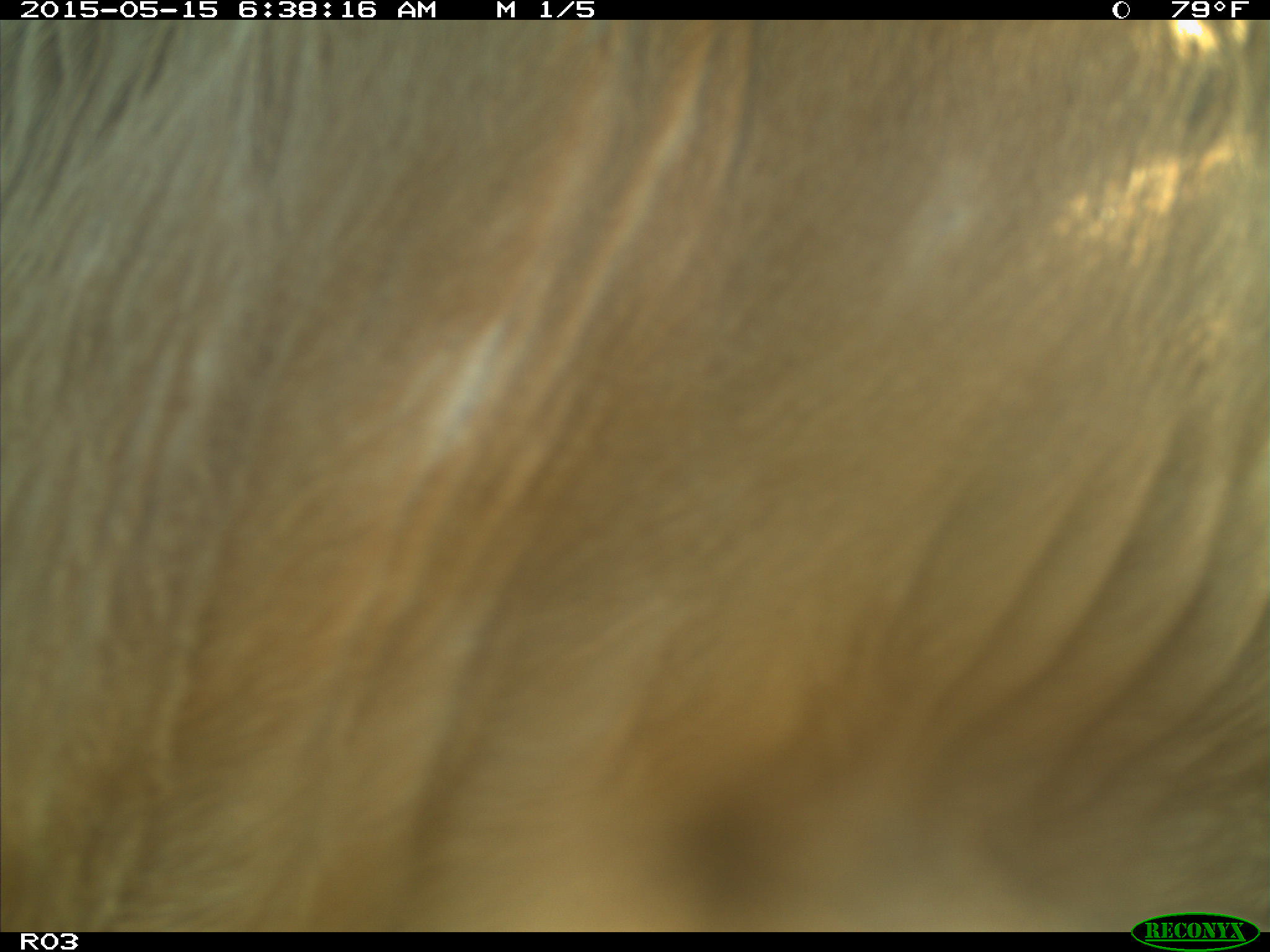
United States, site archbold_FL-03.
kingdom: Animalia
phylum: Chordata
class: Mammalia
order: Artiodactyla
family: Bovidae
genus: Bos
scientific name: Bos taurus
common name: domestic cow